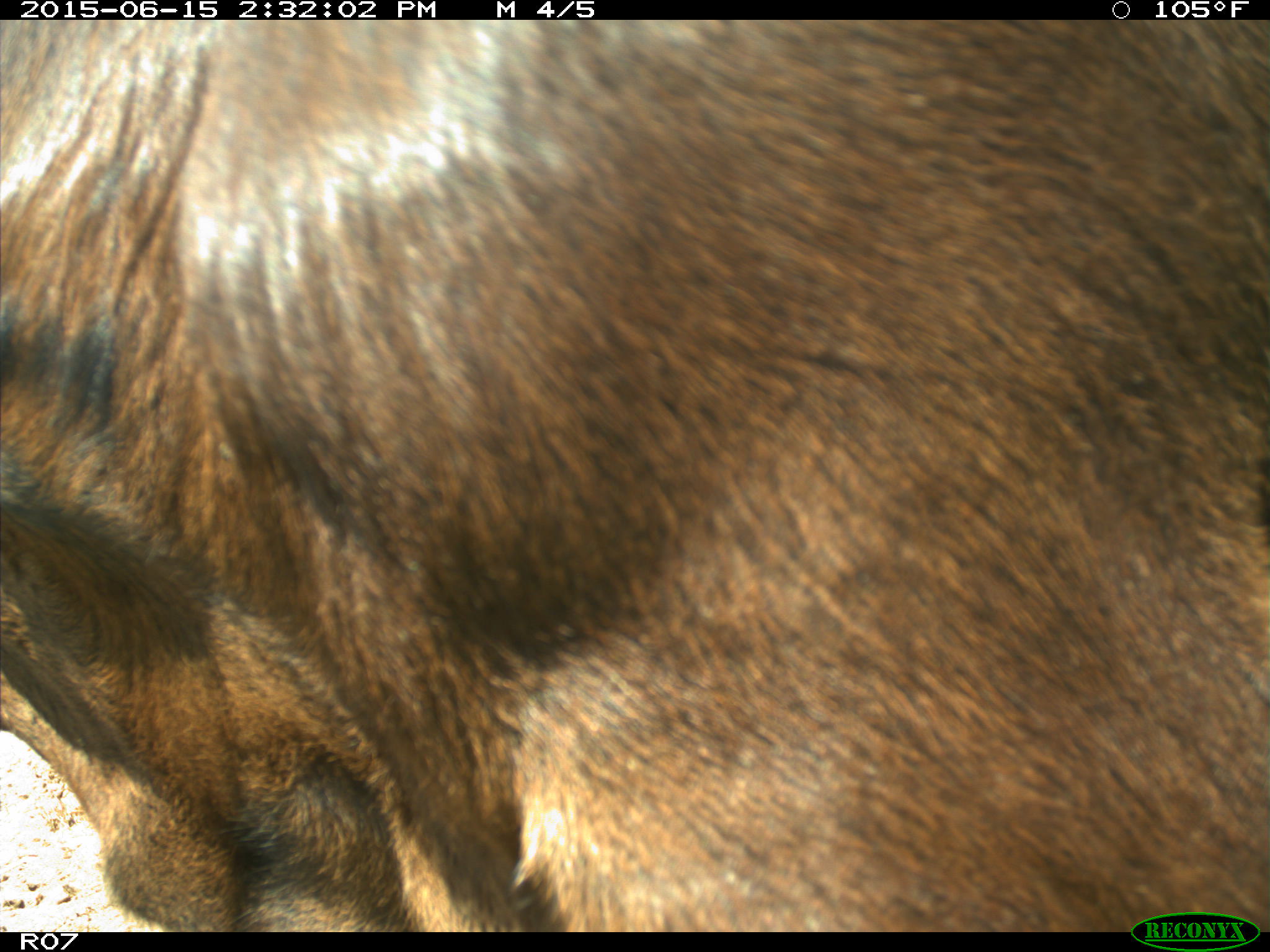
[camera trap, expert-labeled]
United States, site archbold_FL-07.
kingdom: Animalia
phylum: Chordata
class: Mammalia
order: Artiodactyla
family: Bovidae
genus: Bos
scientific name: Bos taurus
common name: domestic cow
Bos taurus (domestic cow).